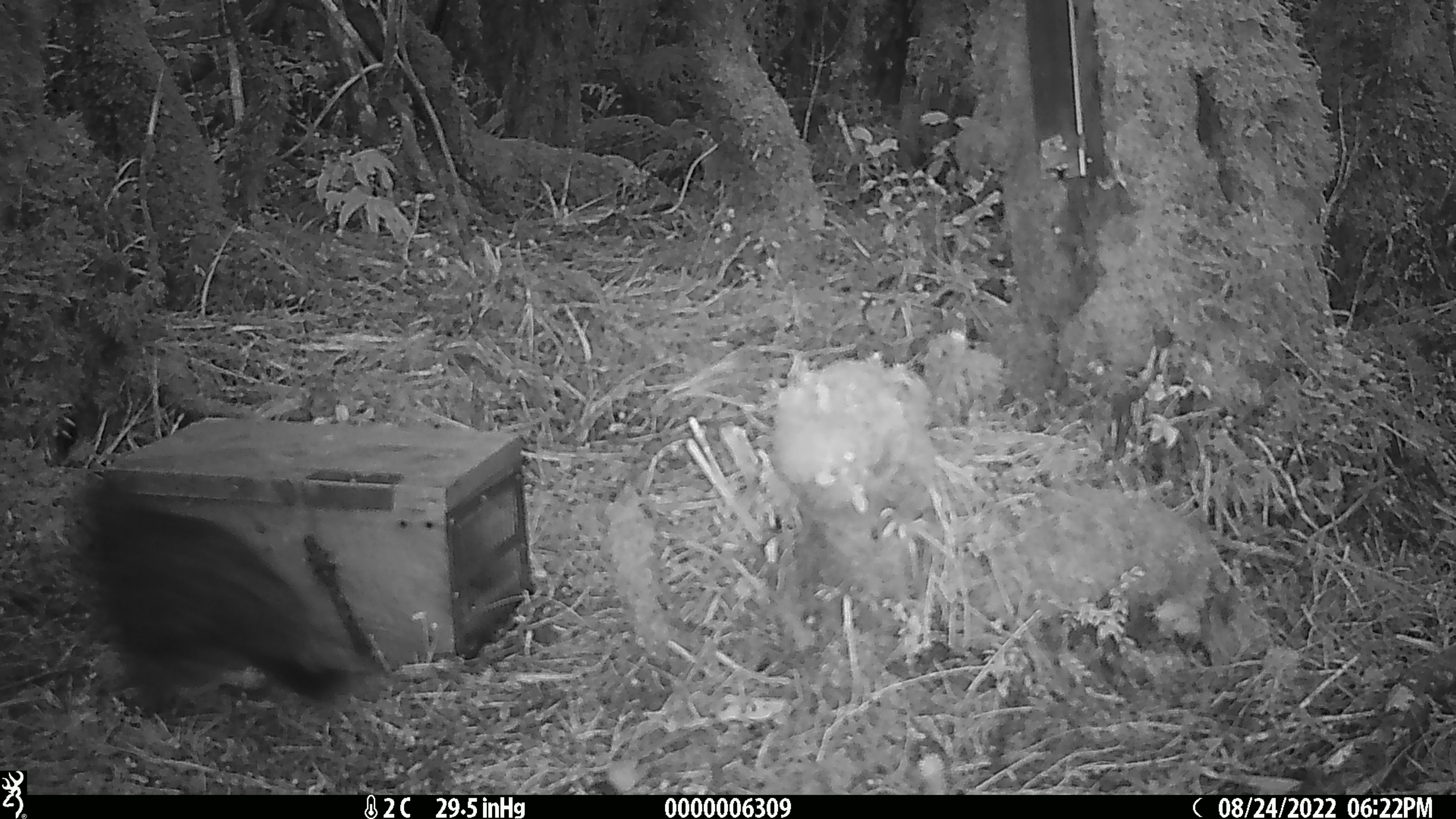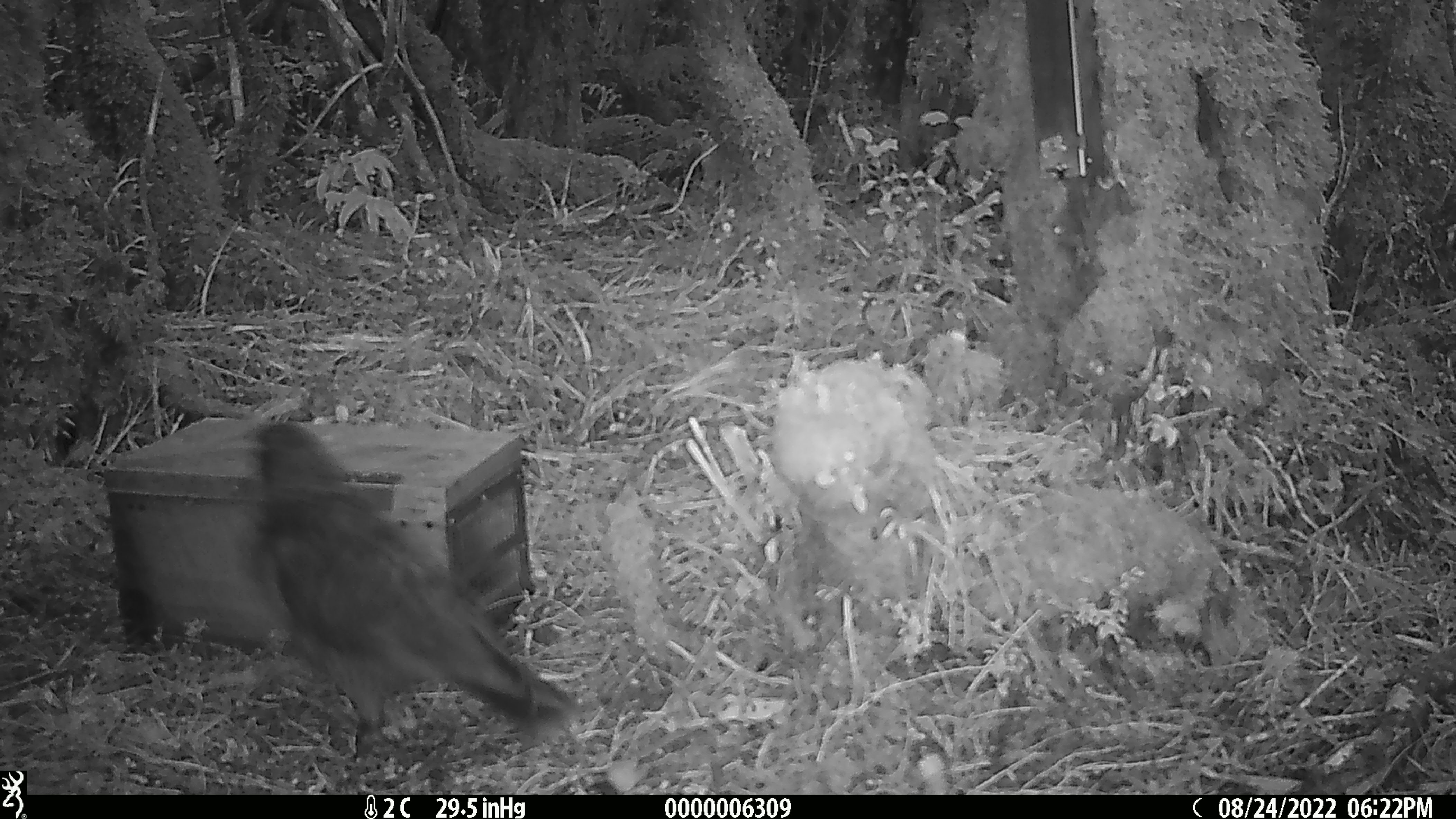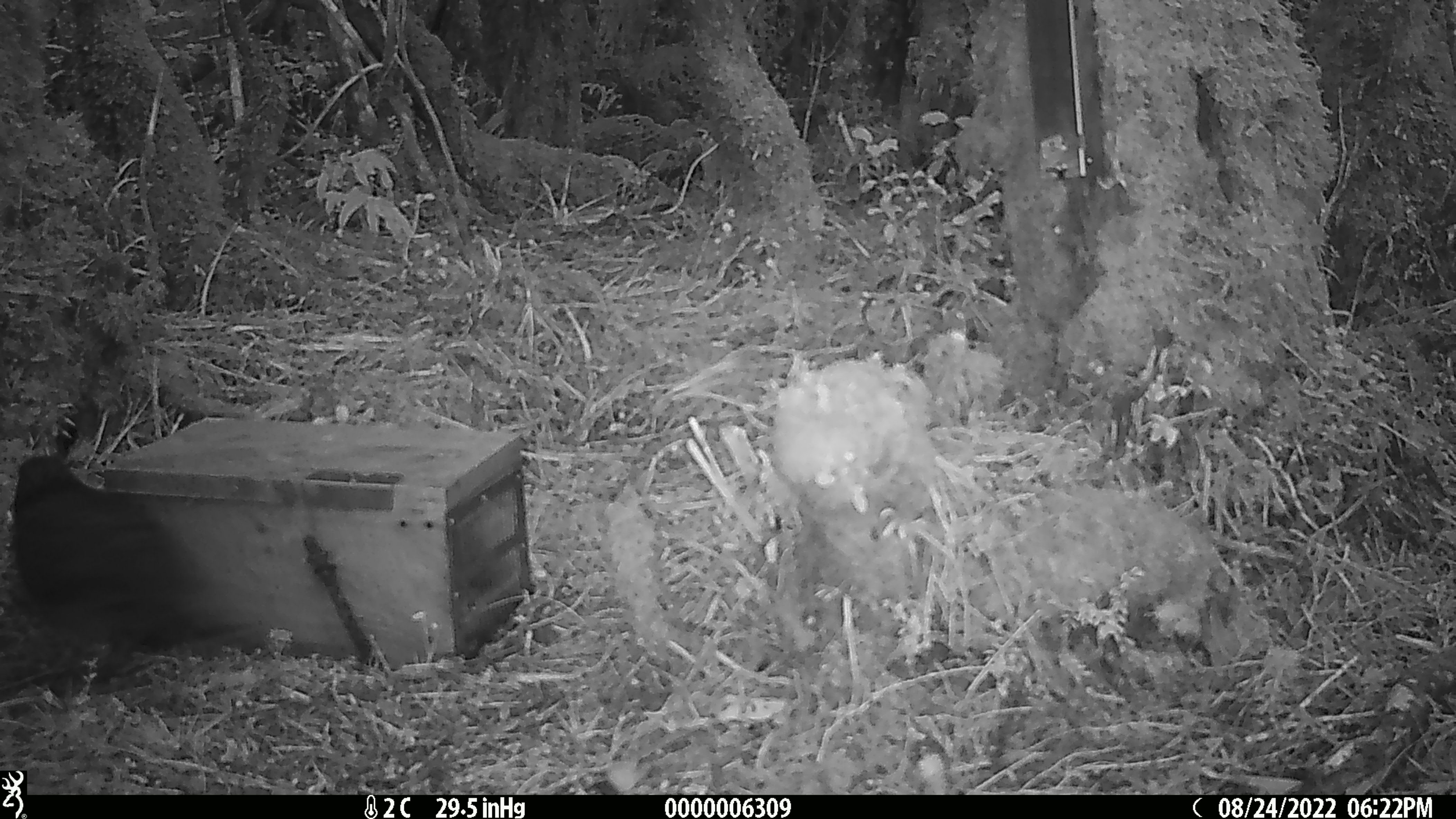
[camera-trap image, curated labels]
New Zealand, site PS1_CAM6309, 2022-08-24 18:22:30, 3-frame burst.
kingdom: Animalia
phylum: Chordata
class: Aves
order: Psittaciformes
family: Strigopidae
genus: Nestor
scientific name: Nestor notabilis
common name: kea